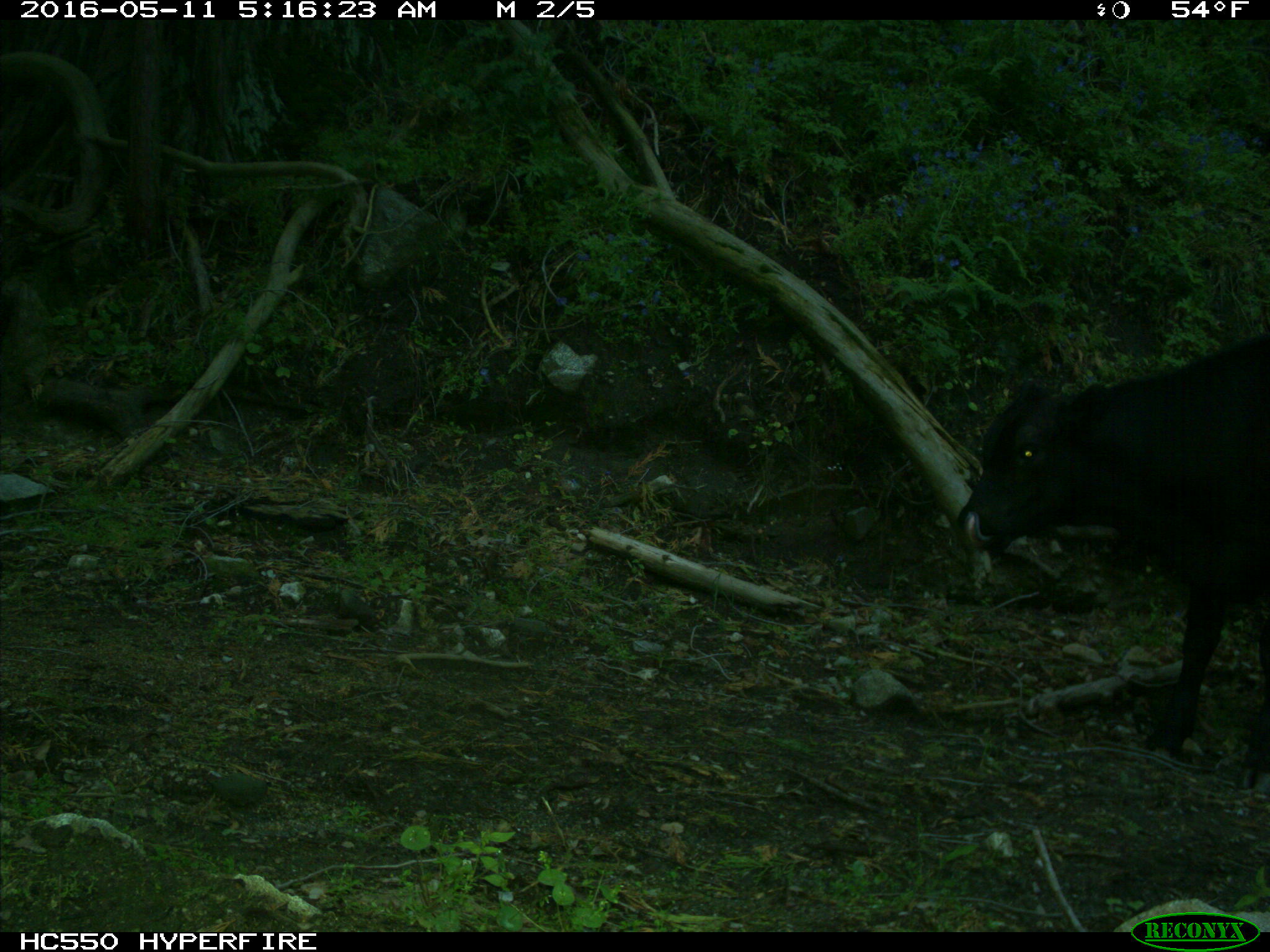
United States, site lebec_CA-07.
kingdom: Animalia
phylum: Chordata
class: Mammalia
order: Artiodactyla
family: Bovidae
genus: Bos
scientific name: Bos taurus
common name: domestic cow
Bos taurus (domestic cow).